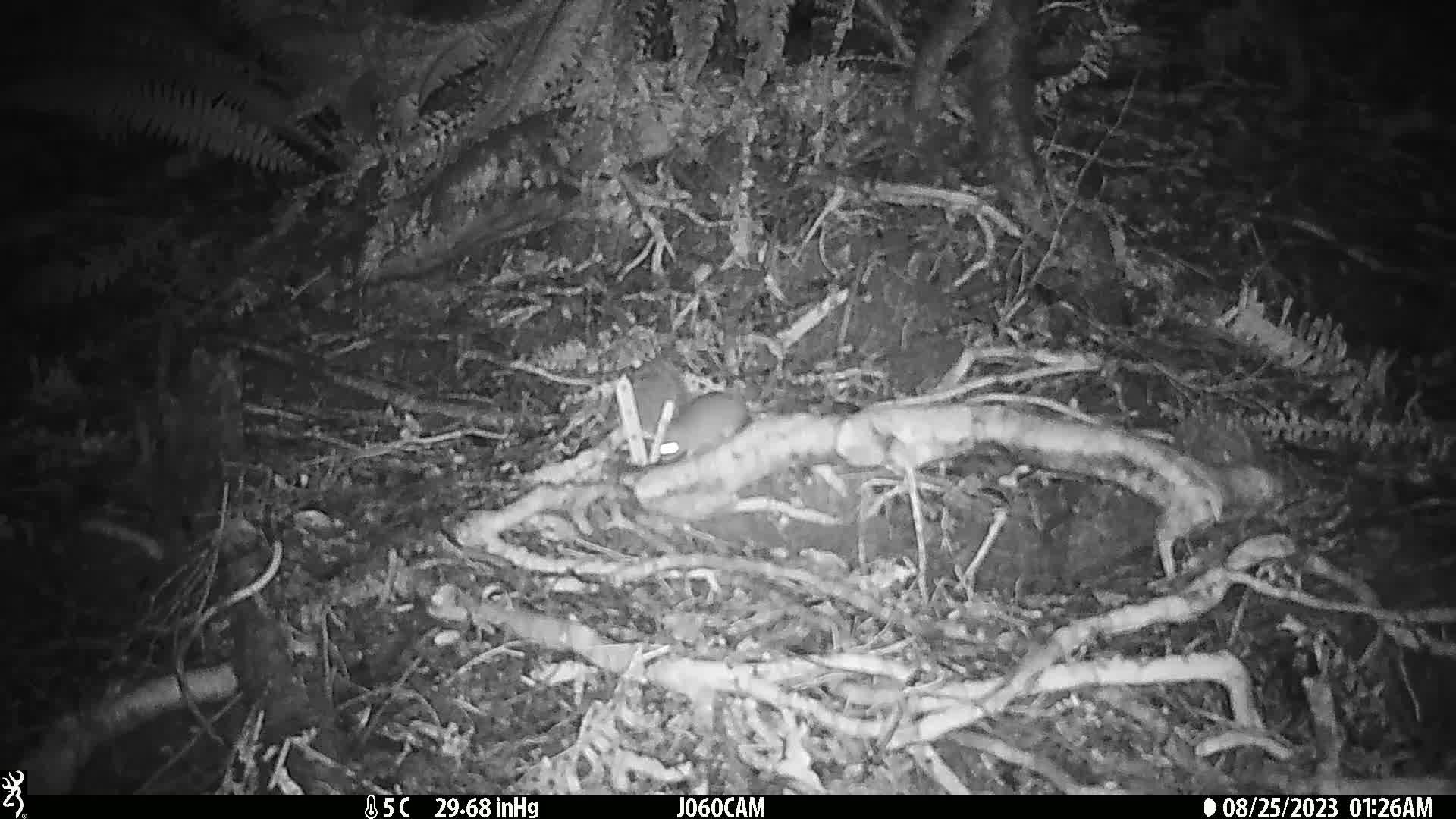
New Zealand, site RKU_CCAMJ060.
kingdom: Animalia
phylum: Chordata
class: Mammalia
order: Rodentia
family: Muridae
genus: Rattus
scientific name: Rattus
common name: rat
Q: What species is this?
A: Rat (Rattus).